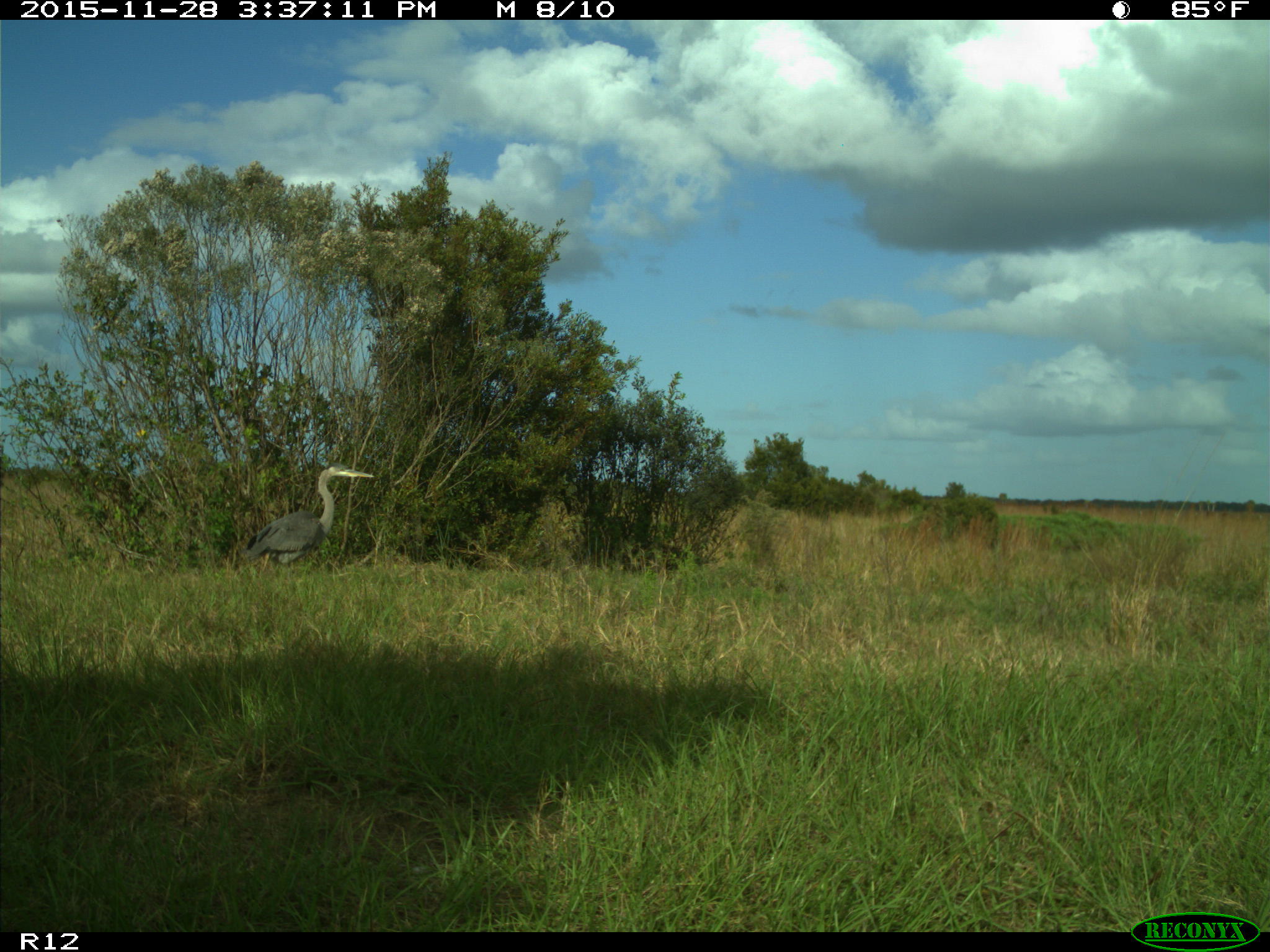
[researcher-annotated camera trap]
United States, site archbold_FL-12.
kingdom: Animalia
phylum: Chordata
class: Aves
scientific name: Aves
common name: birds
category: unidentified bird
Unidentified bird (birds) (Aves).